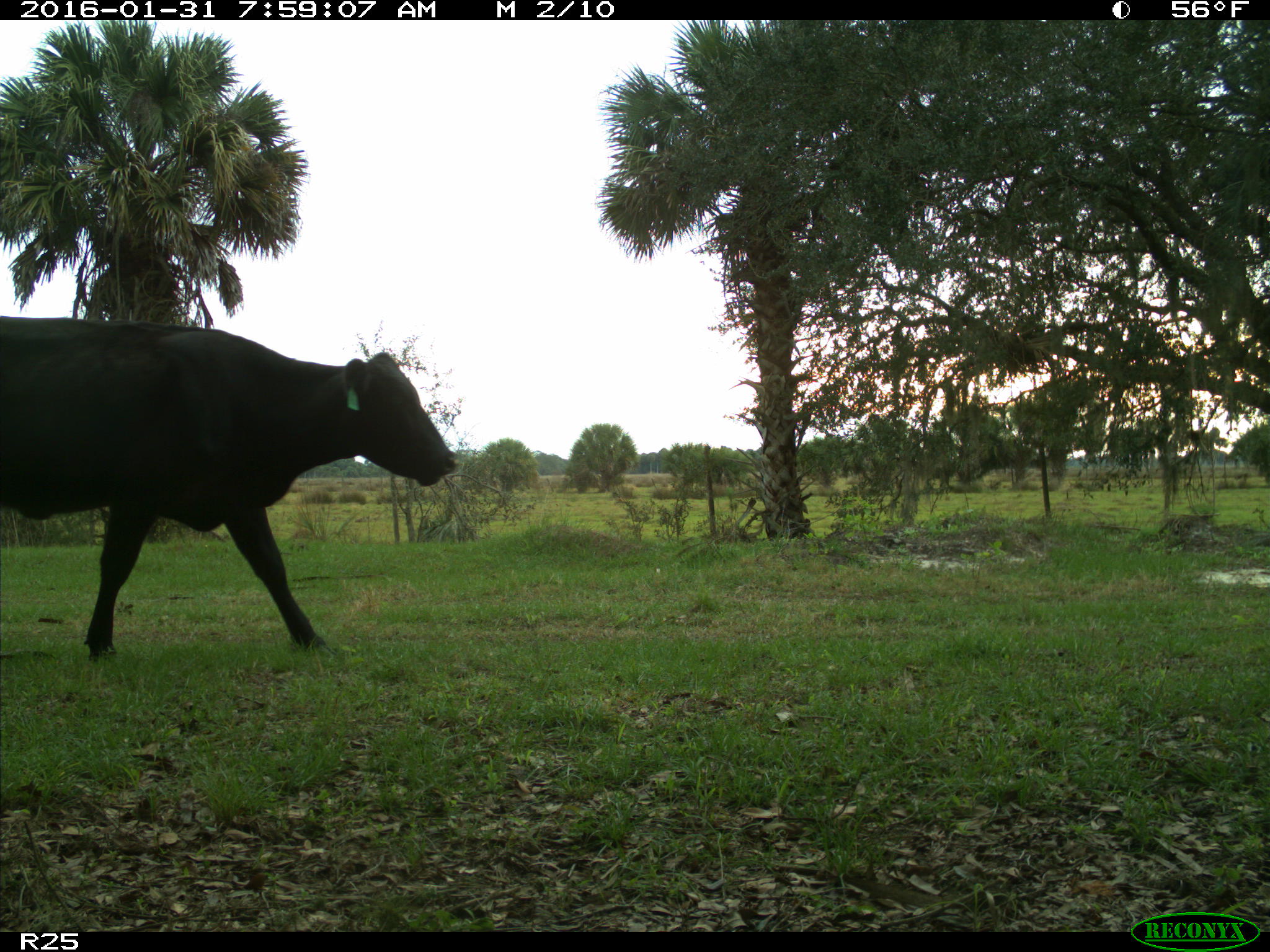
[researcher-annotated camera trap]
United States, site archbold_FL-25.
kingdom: Animalia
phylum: Chordata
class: Mammalia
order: Artiodactyla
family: Bovidae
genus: Bos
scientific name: Bos taurus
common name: domestic cow